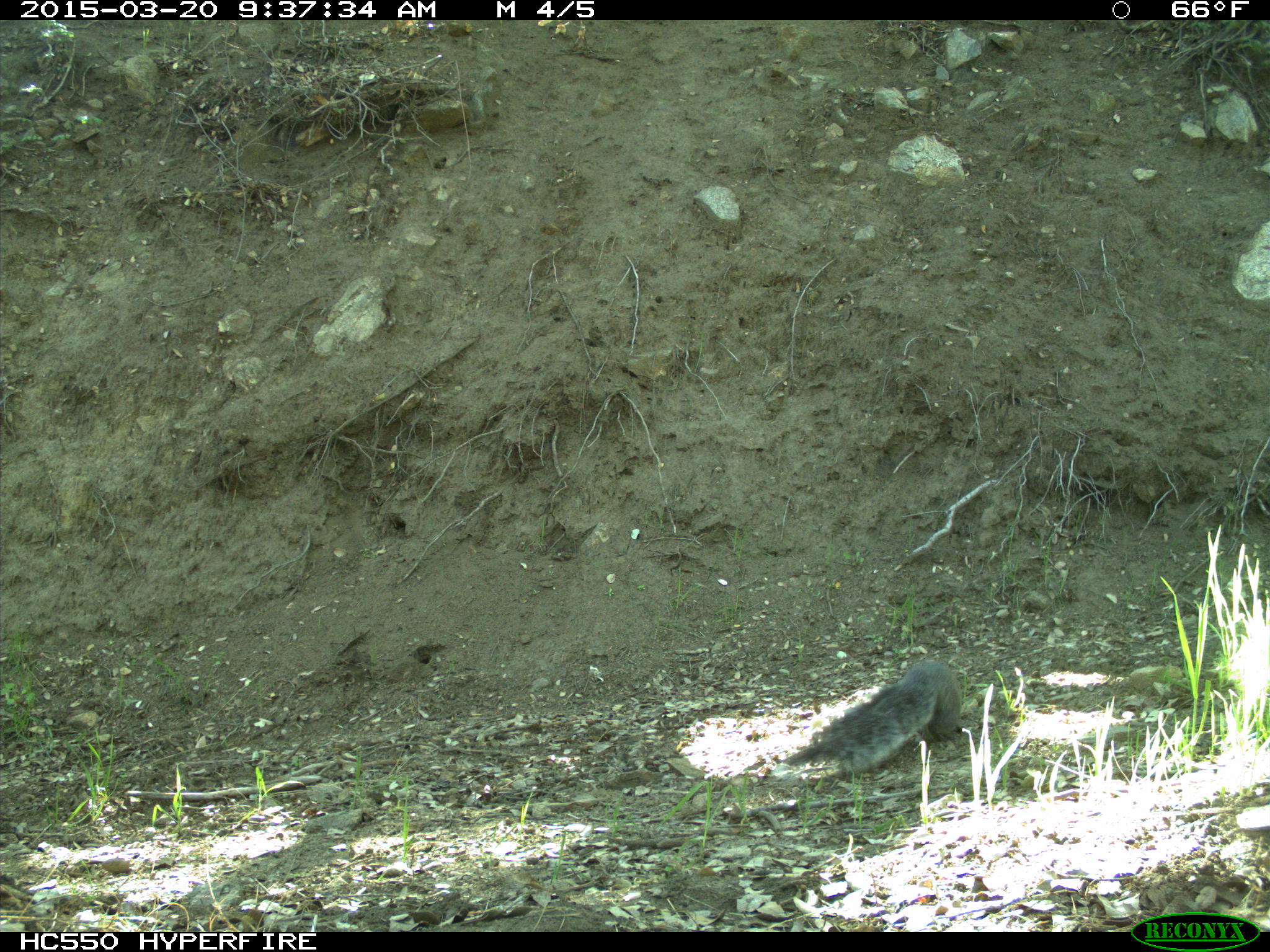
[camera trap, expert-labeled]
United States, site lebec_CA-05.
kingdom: Animalia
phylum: Chordata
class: Mammalia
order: Rodentia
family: Sciuridae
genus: Sciurus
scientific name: Sciurus carolinensis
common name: eastern gray squirrel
Sciurus carolinensis (eastern gray squirrel).